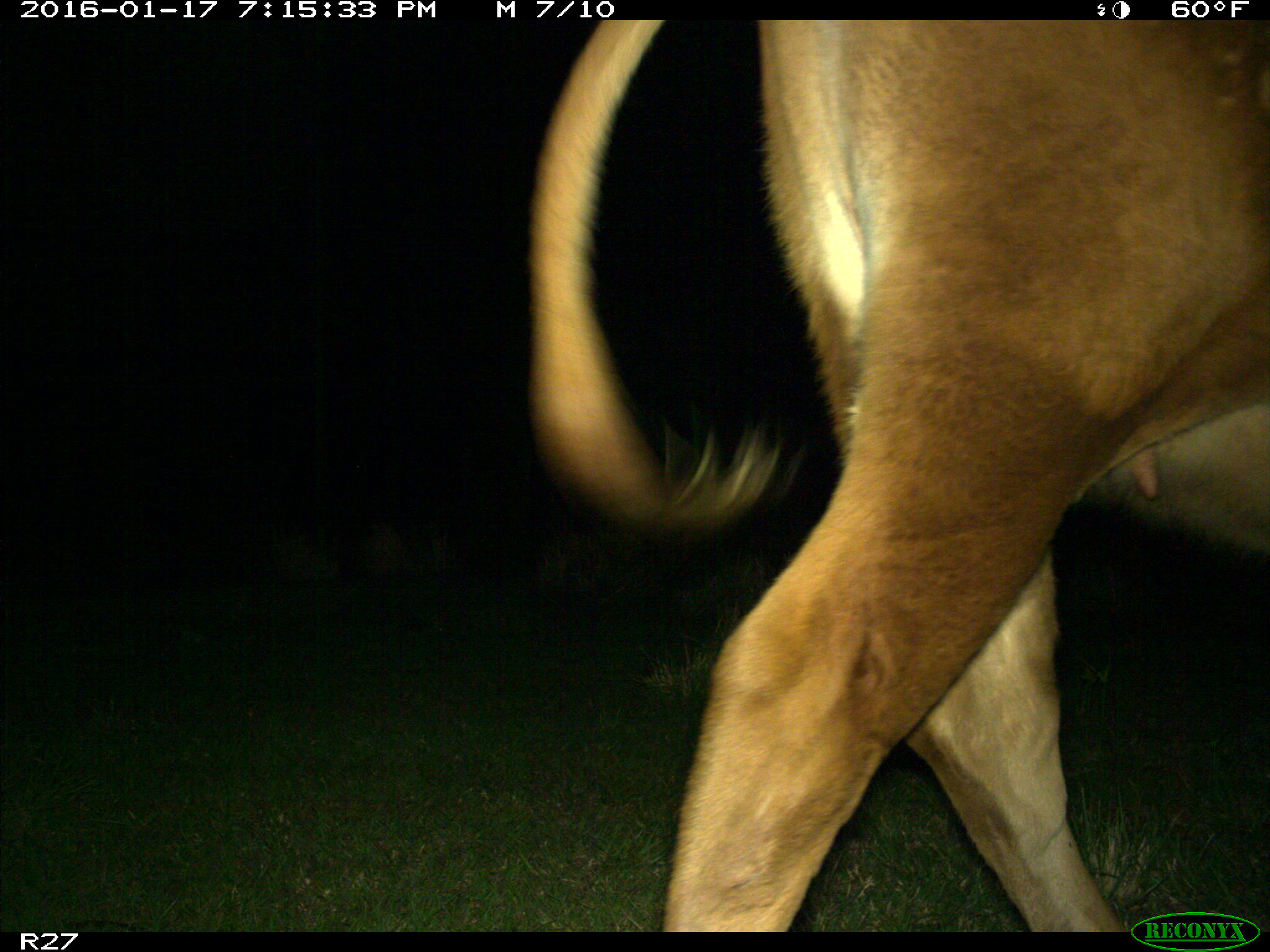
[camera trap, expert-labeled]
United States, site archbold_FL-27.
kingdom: Animalia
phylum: Chordata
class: Mammalia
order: Artiodactyla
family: Bovidae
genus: Bos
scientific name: Bos taurus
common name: domestic cow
Bos taurus (domestic cow).